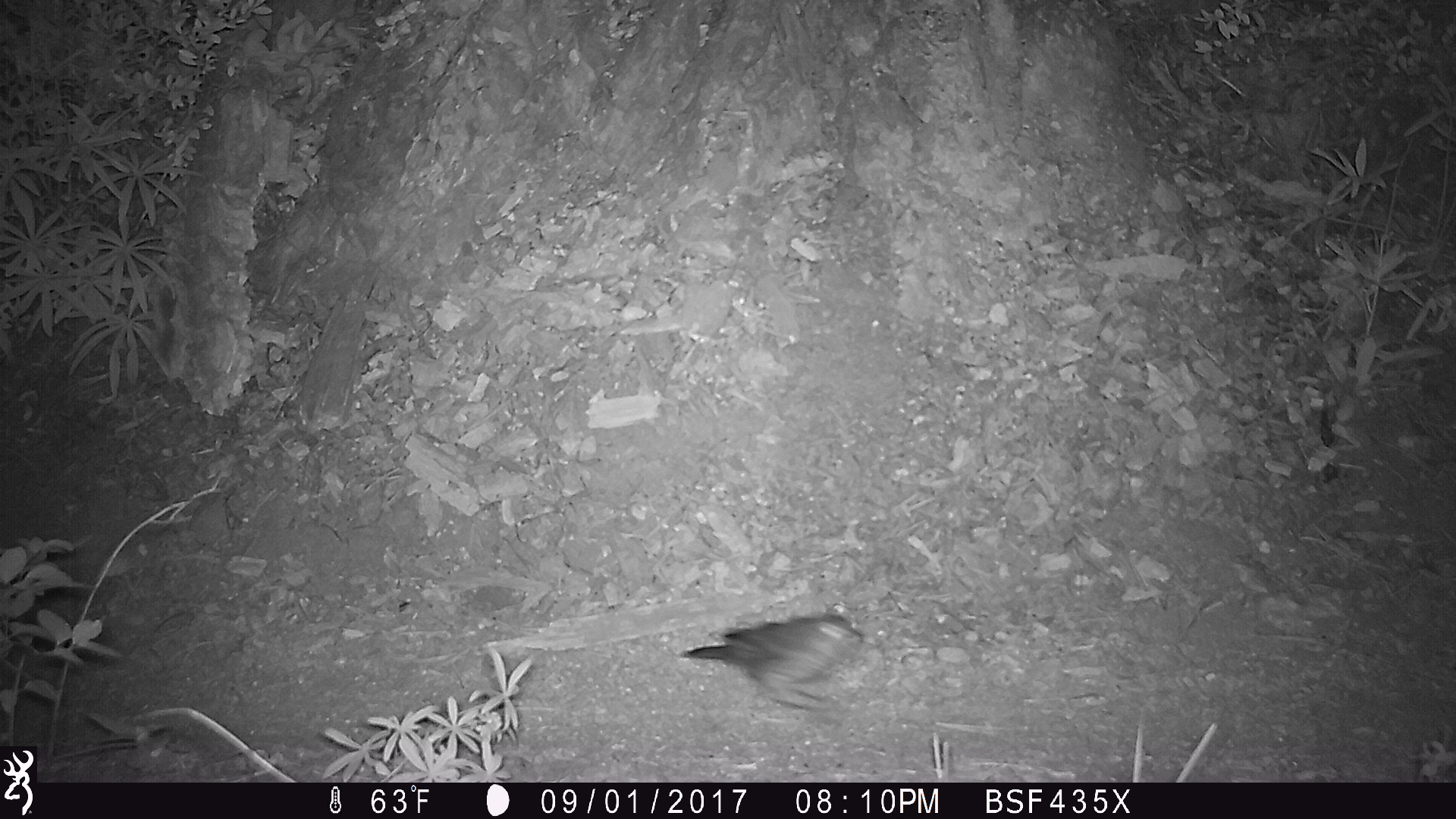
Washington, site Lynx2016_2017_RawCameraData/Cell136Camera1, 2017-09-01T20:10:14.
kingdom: Animalia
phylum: Chordata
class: Aves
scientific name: Aves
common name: birds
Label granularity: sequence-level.